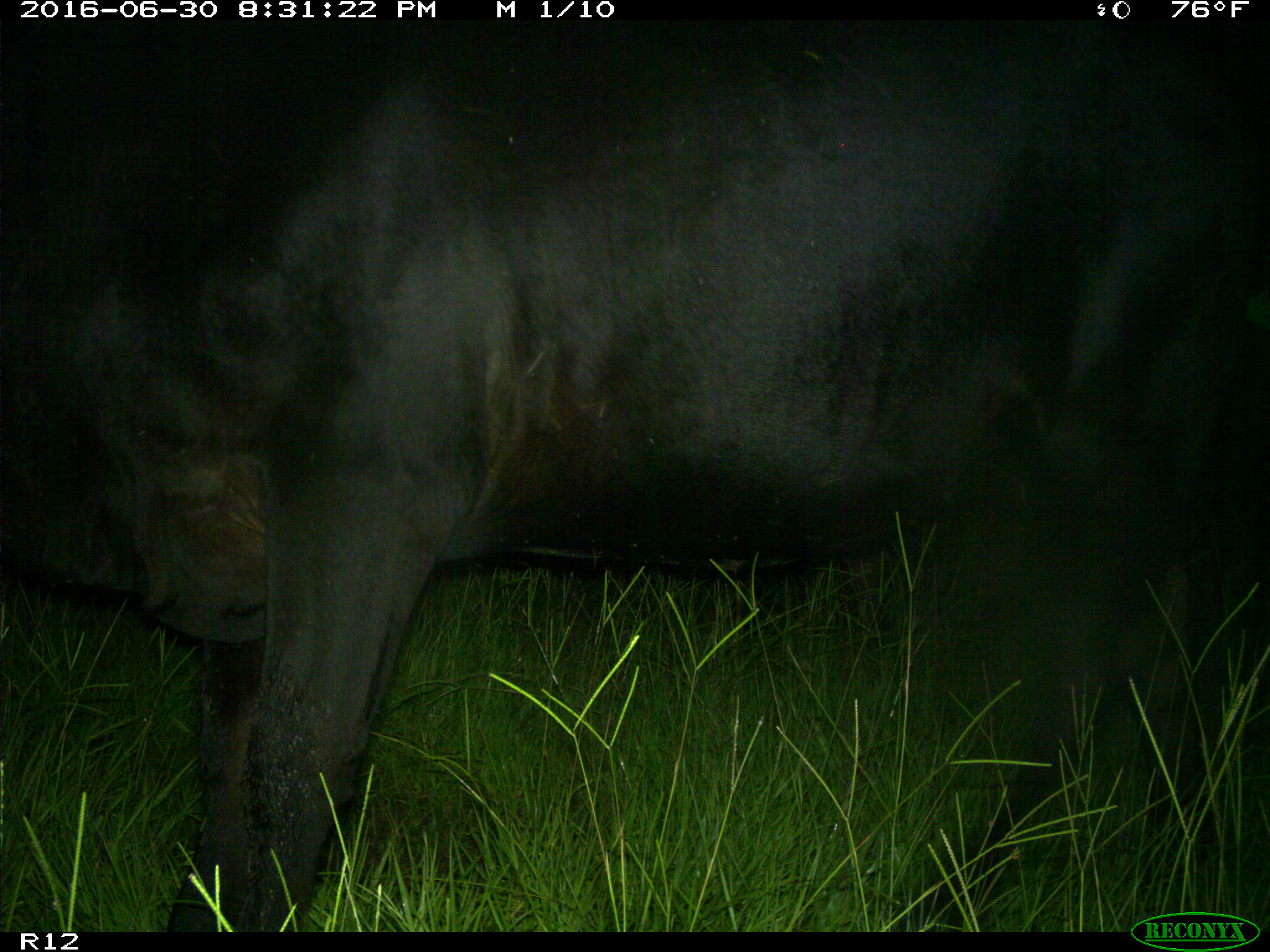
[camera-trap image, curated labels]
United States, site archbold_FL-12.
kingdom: Animalia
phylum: Chordata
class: Mammalia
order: Artiodactyla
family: Bovidae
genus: Bos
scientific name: Bos taurus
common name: domestic cow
Bos taurus (domestic cow).